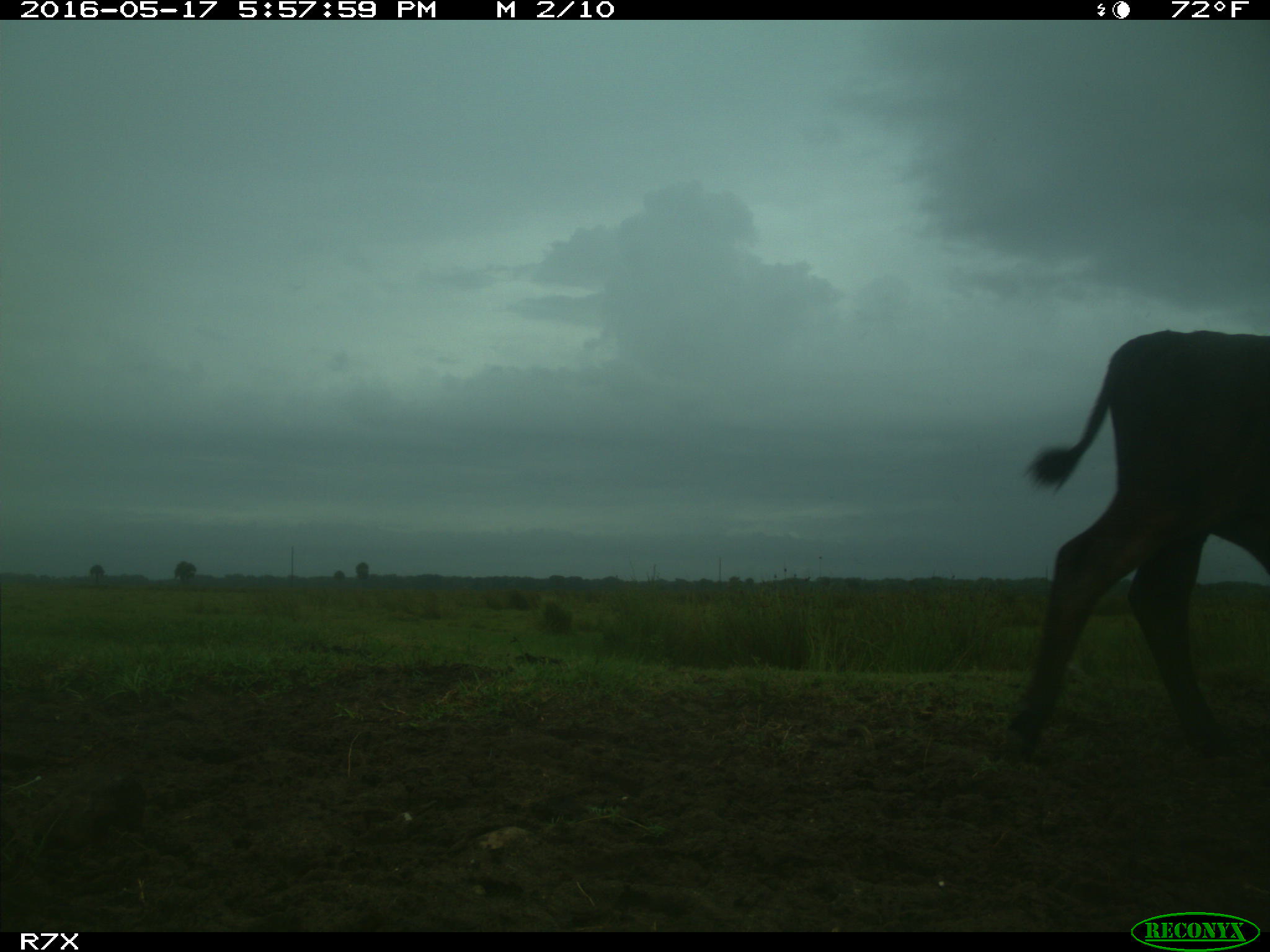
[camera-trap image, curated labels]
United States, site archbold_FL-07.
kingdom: Animalia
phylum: Chordata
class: Mammalia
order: Artiodactyla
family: Bovidae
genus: Bos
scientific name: Bos taurus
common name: domestic cow